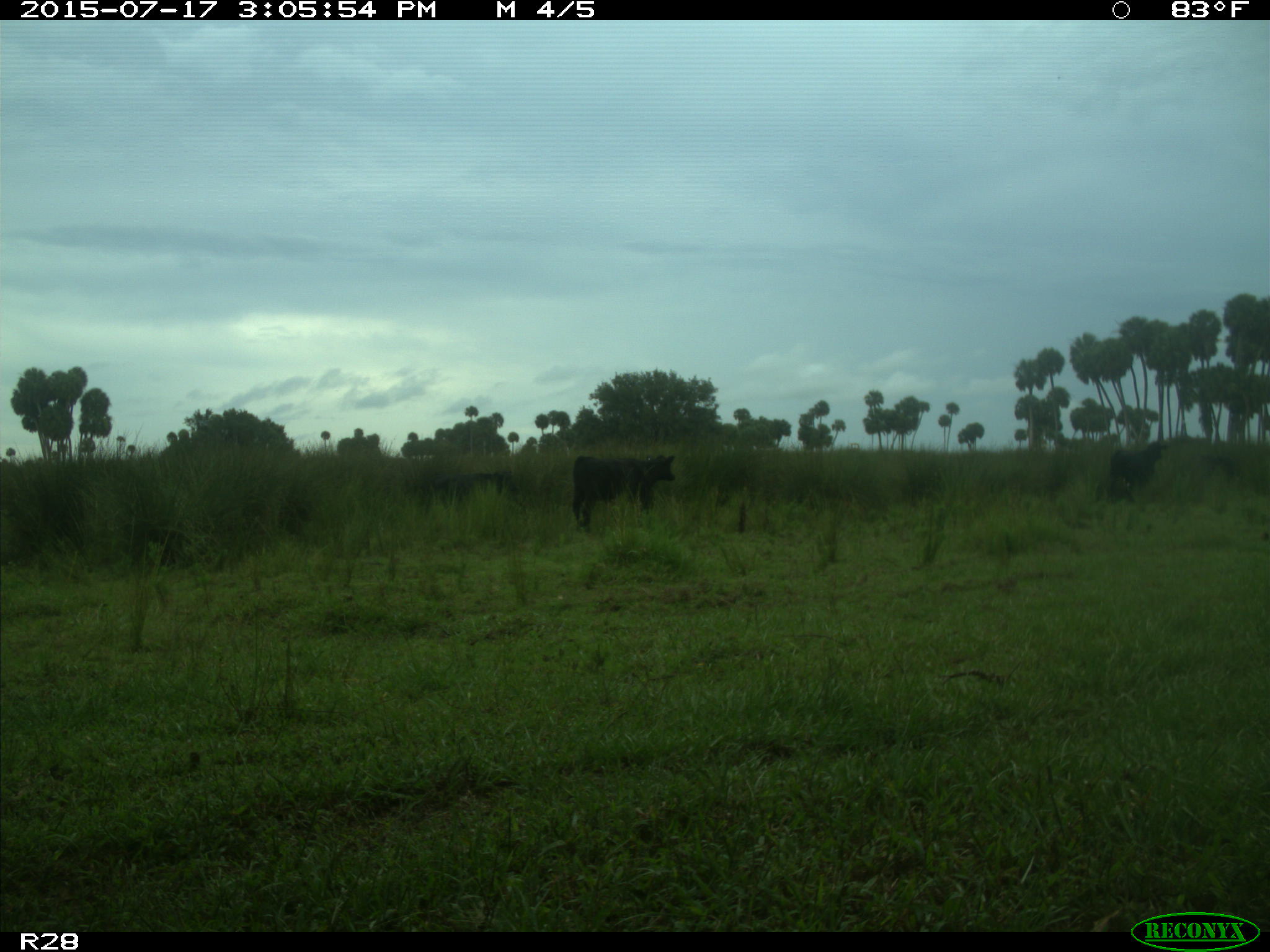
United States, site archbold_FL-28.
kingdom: Animalia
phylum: Chordata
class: Mammalia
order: Artiodactyla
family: Bovidae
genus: Bos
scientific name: Bos taurus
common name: domestic cow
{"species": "Bos taurus (domestic cow)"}